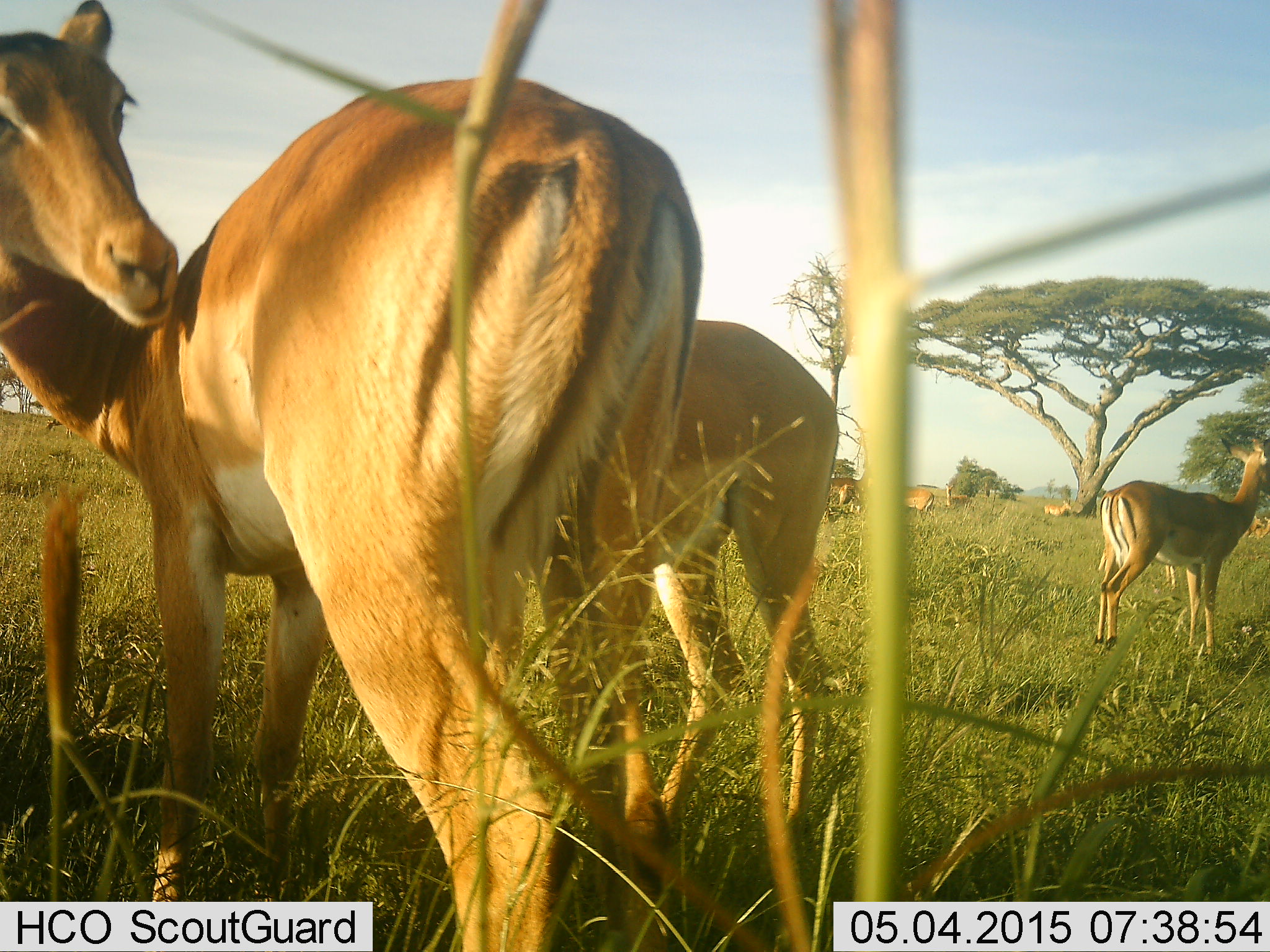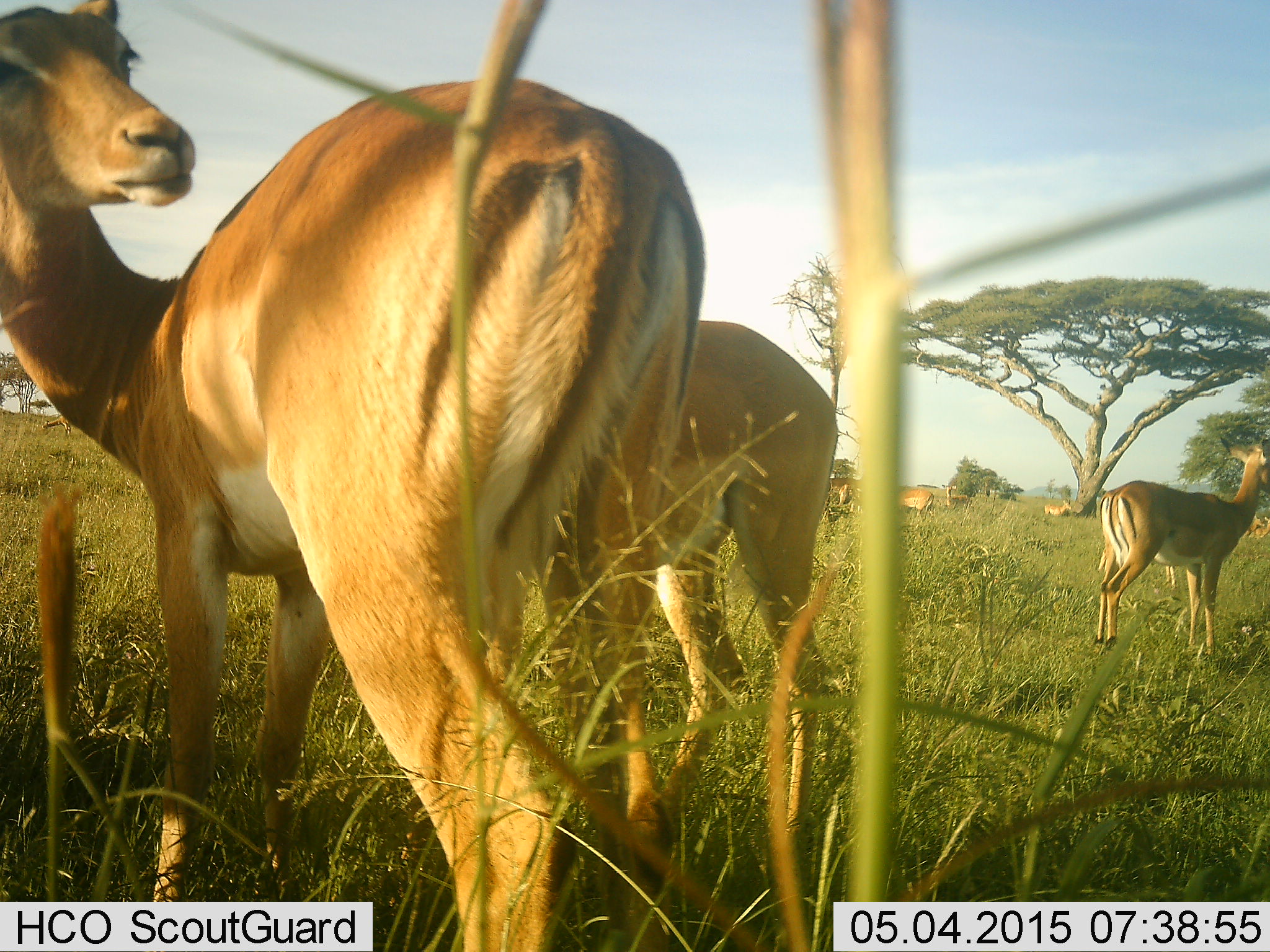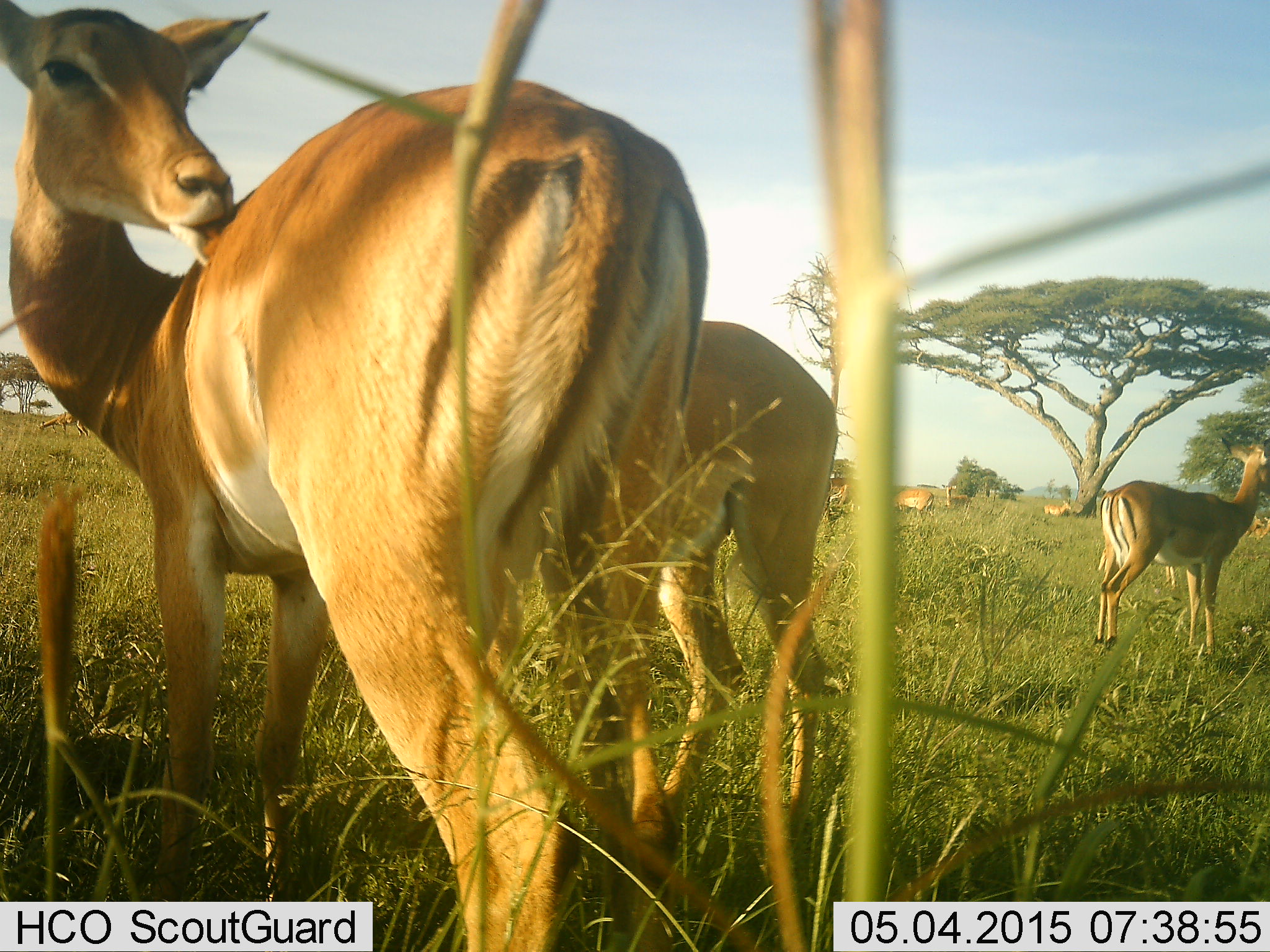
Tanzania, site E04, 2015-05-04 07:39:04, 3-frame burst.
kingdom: Animalia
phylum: Chordata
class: Mammalia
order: Artiodactyla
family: Bovidae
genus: Aepyceros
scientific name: Aepyceros melampus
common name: impala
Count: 7.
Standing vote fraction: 100%.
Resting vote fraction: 30%.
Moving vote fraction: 20%.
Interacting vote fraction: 0%.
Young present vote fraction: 10%.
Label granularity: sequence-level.